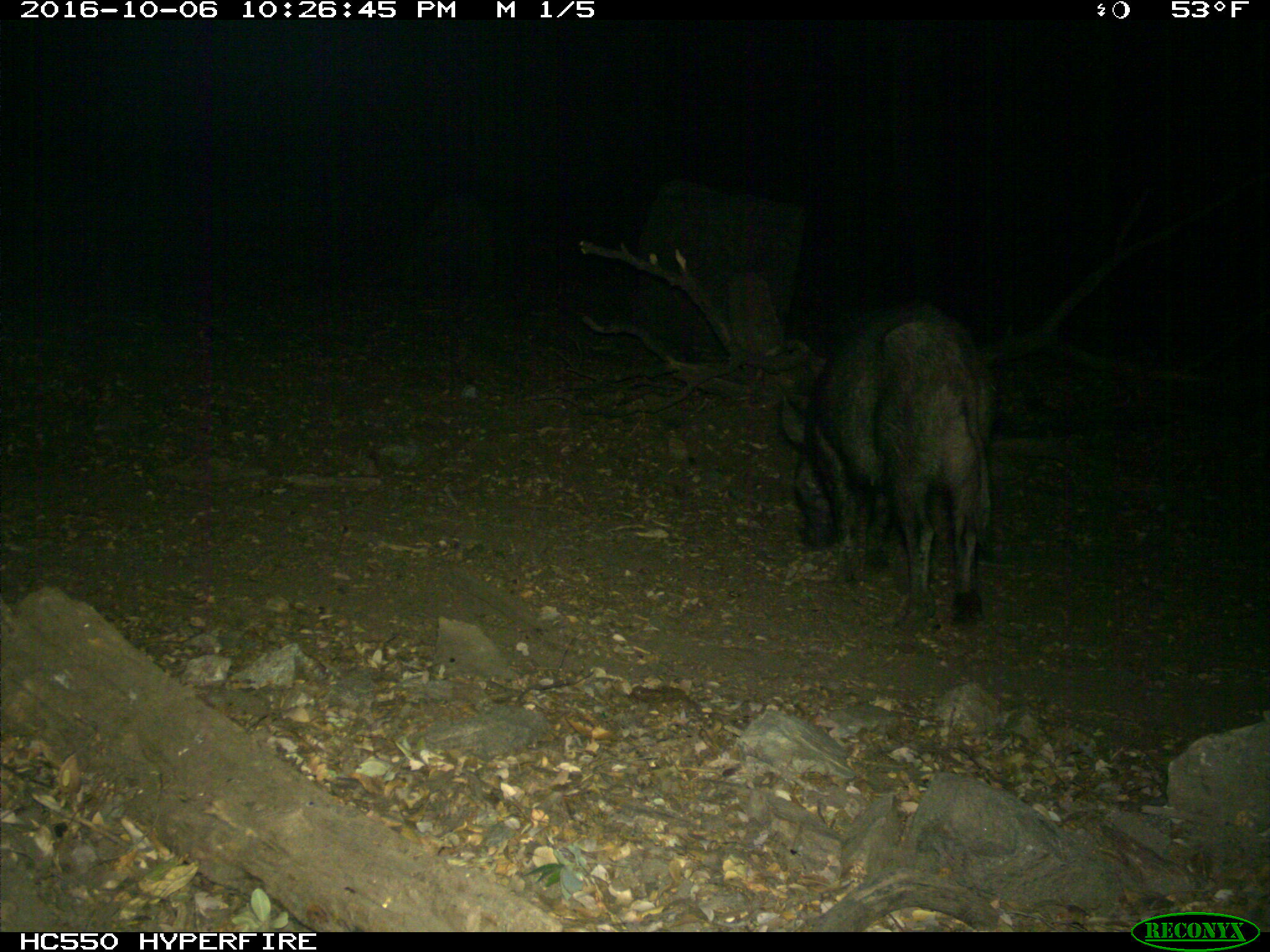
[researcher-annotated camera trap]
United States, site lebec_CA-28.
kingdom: Animalia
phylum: Chordata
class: Mammalia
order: Artiodactyla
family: Suidae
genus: Sus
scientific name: Sus scrofa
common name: wild boar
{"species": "Sus scrofa (wild boar)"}